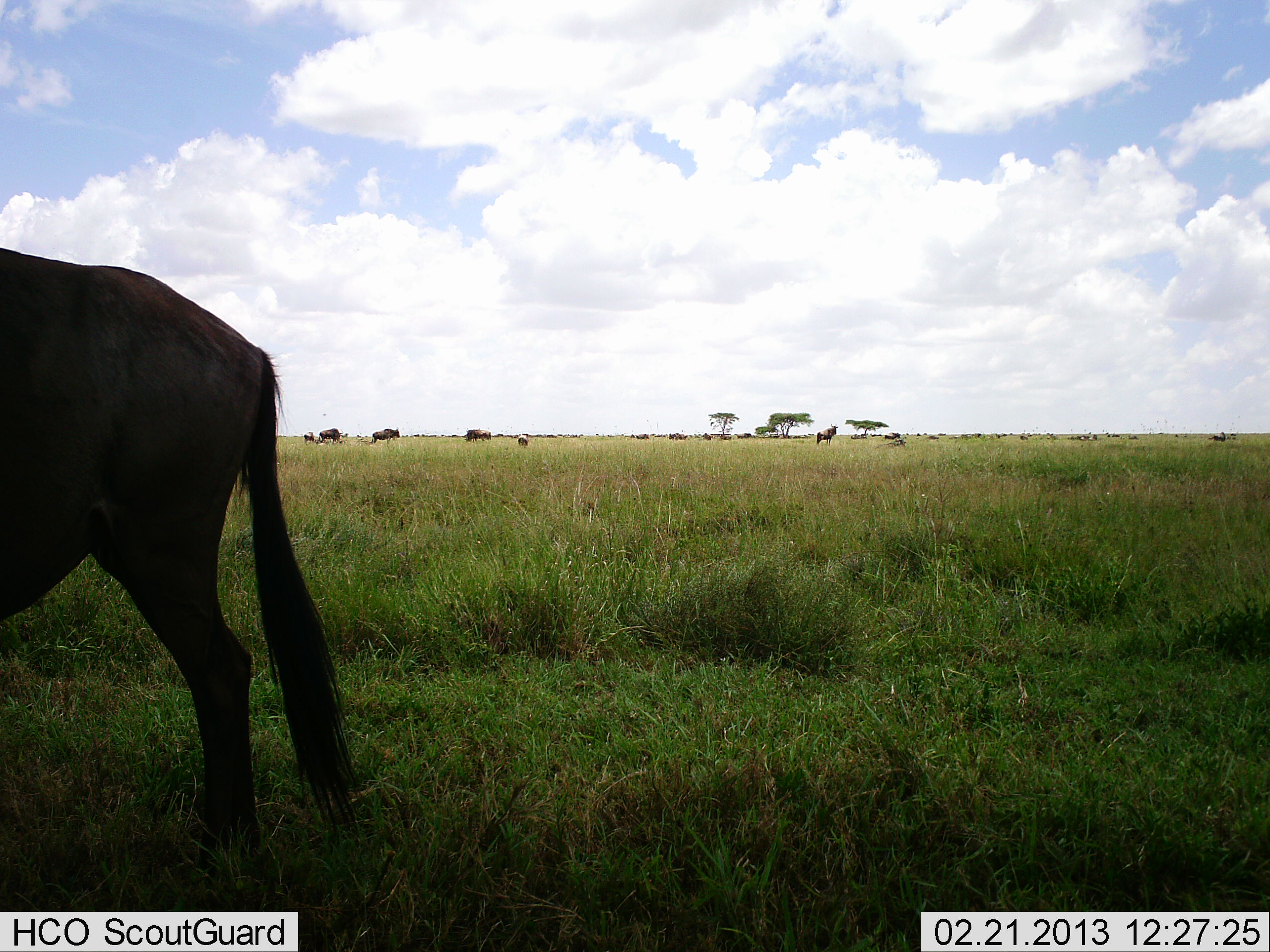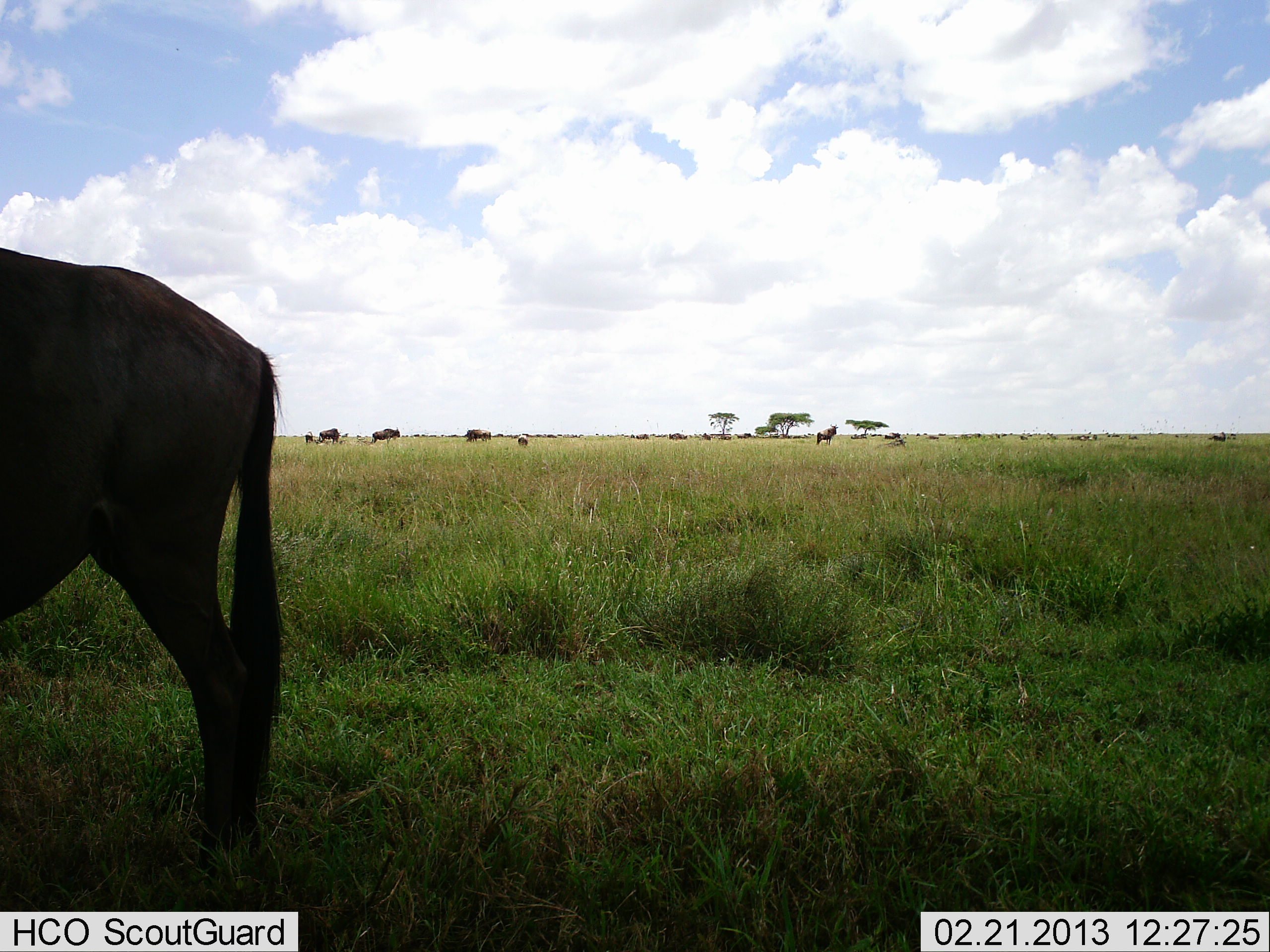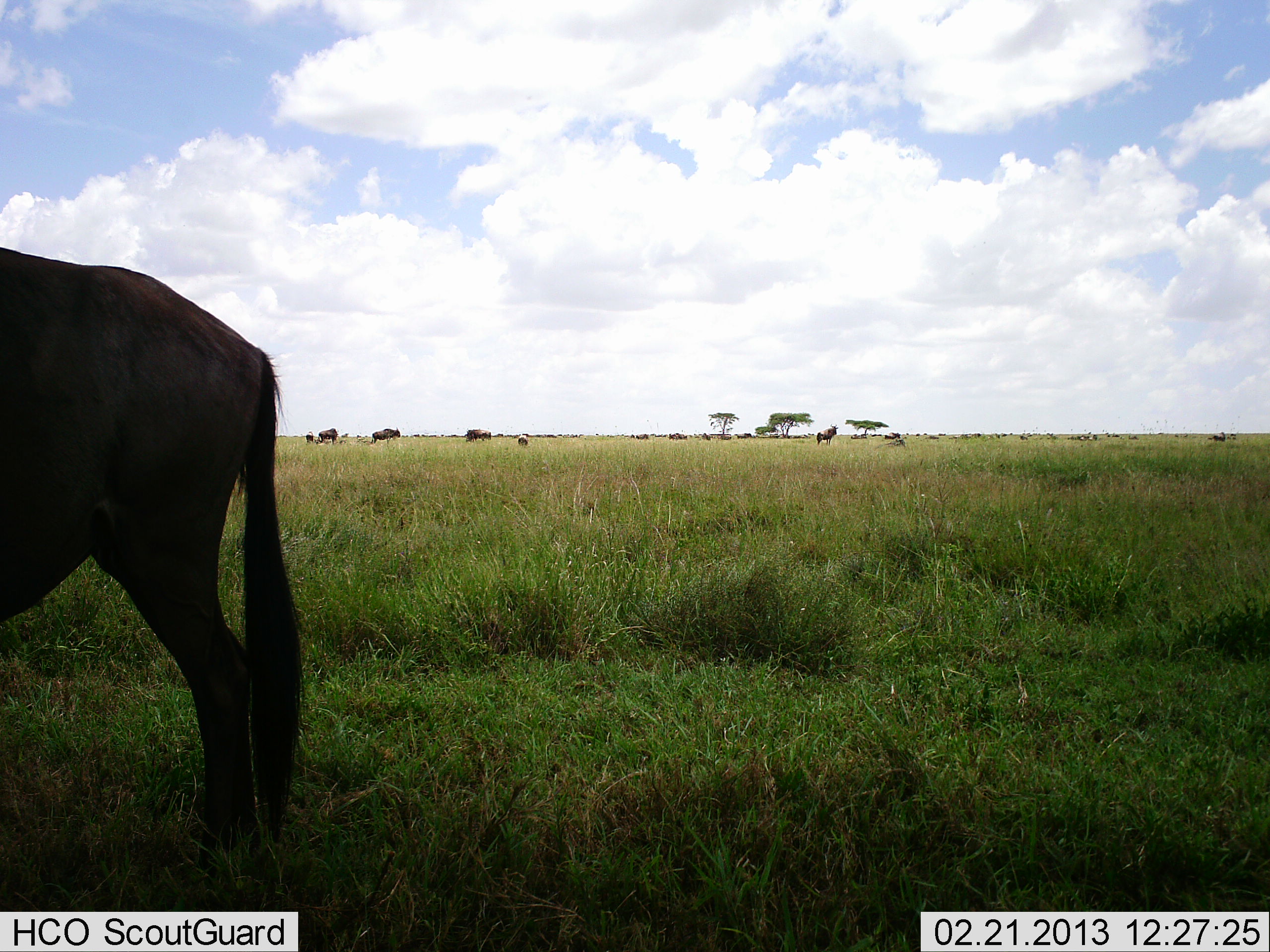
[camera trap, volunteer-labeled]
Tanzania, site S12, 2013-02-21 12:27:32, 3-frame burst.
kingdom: Animalia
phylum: Chordata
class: Mammalia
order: Artiodactyla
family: Bovidae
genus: Connochaetes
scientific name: Connochaetes taurinus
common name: blue wildebeest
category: wildebeest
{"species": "wildebeest (blue wildebeest) (Connochaetes taurinus)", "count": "11-50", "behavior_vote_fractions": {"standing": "96%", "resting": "8%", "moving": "4%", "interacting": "0%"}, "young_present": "0%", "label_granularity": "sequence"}